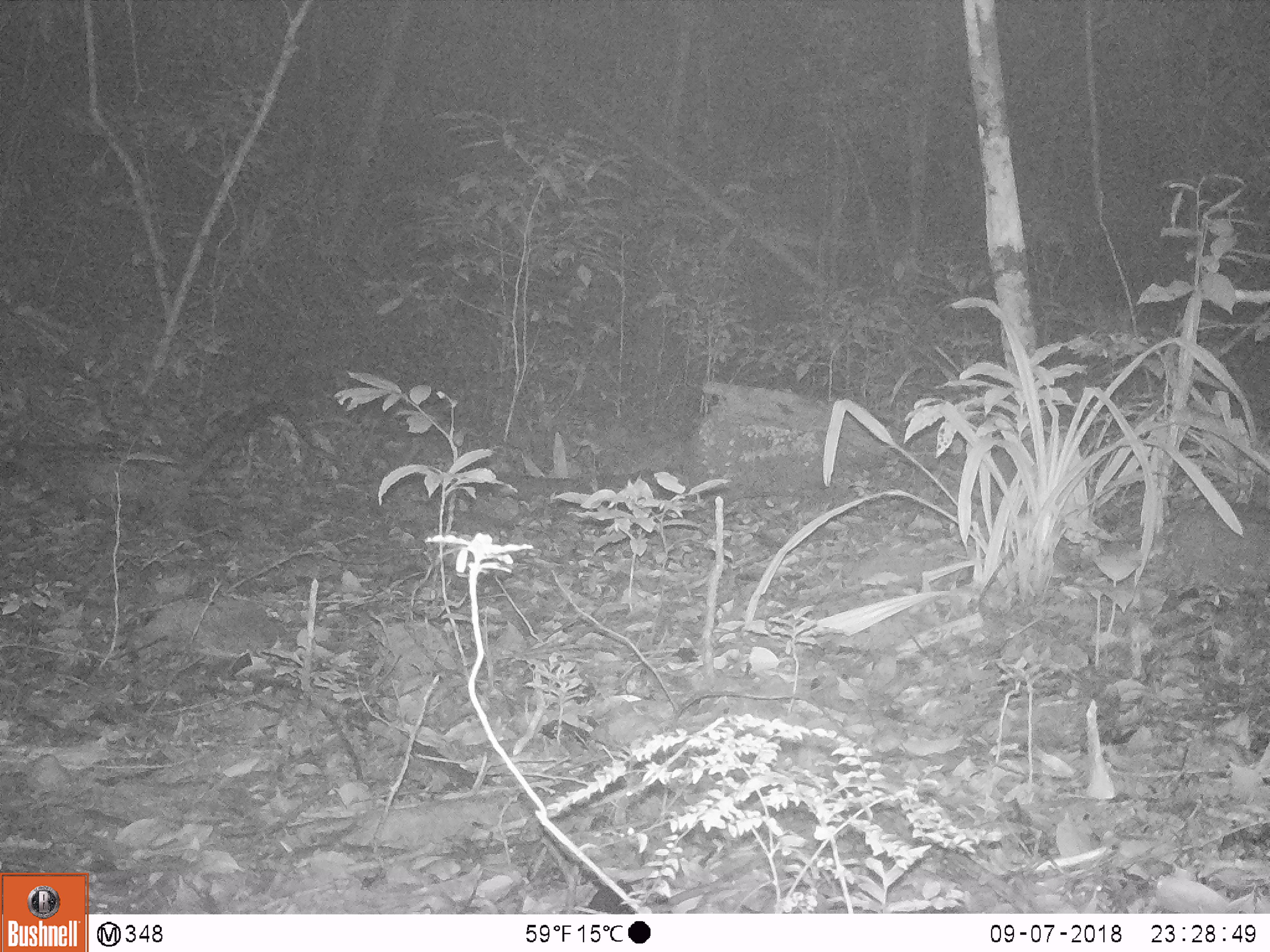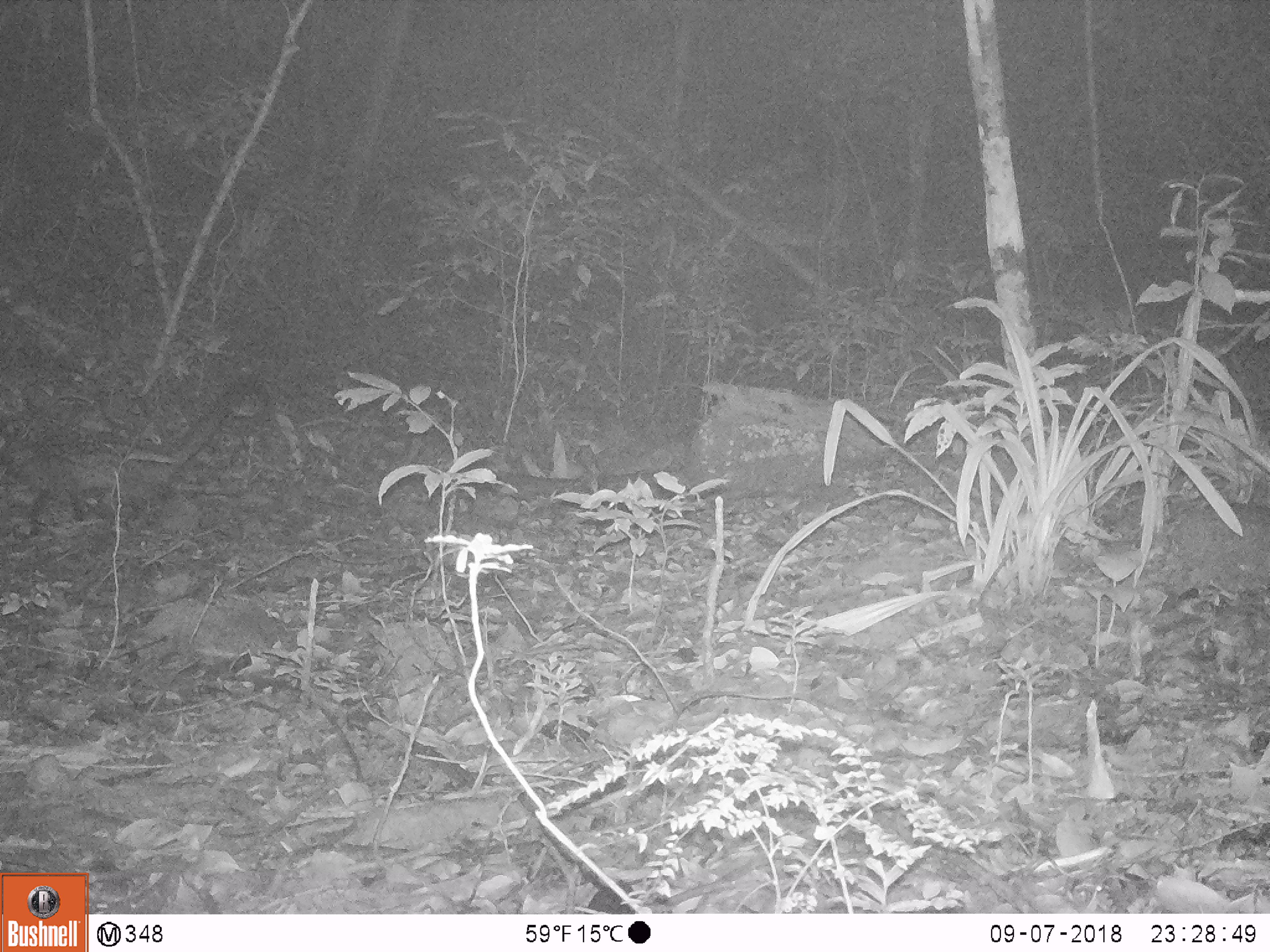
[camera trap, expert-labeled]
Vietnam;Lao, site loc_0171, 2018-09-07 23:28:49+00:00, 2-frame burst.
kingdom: Animalia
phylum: Chordata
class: Mammalia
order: Carnivora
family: Viverridae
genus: Paradoxurus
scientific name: Paradoxurus hermaphroditus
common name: common palm civet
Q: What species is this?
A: Common palm civet (Paradoxurus hermaphroditus).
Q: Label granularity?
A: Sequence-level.